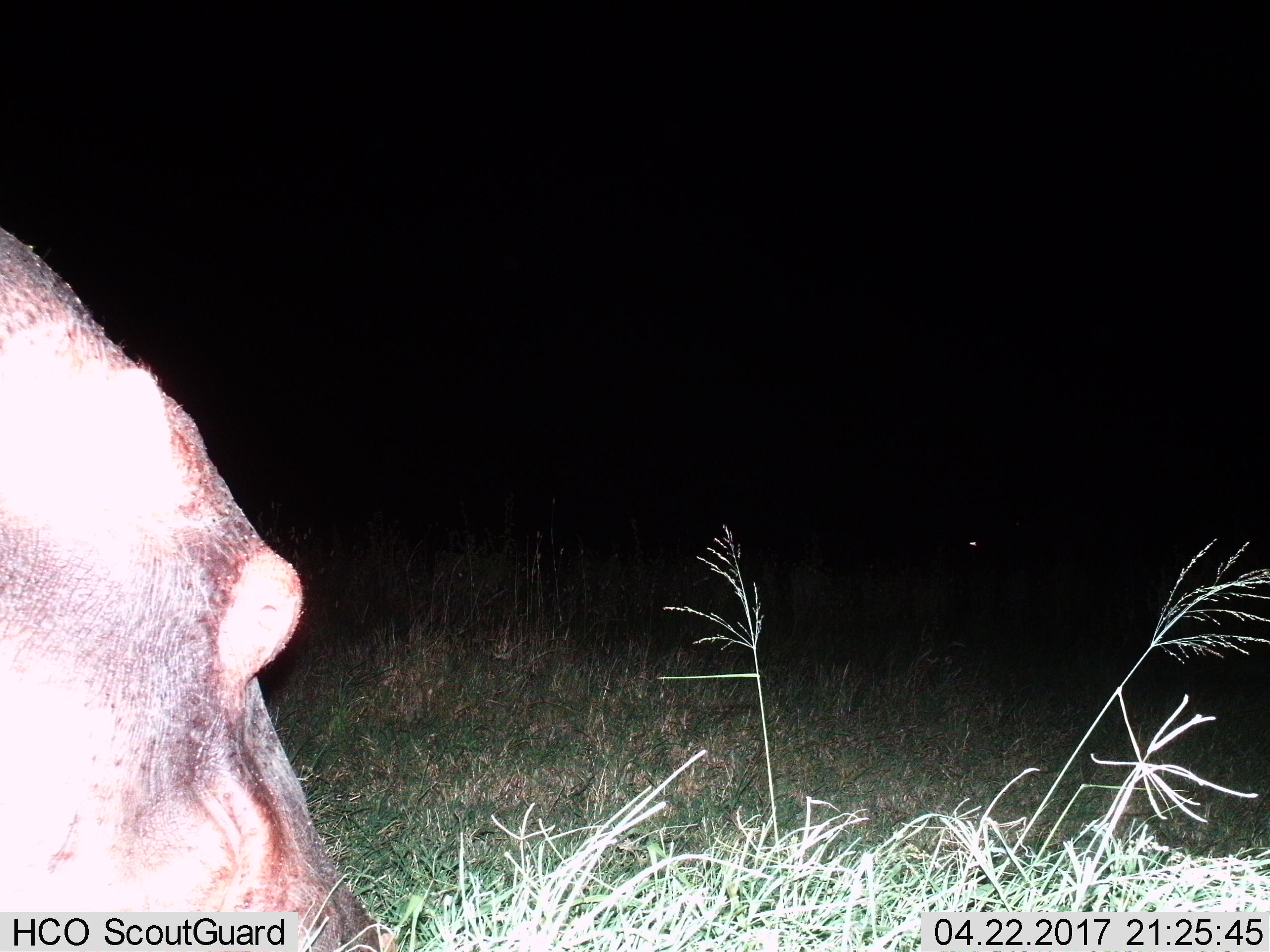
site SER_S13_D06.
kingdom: Animalia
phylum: Chordata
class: Mammalia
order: Artiodactyla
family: Hippopotamidae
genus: Hippopotamus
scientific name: Hippopotamus amphibius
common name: hippopotamus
Hippopotamus (Hippopotamus amphibius), count 1. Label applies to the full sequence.